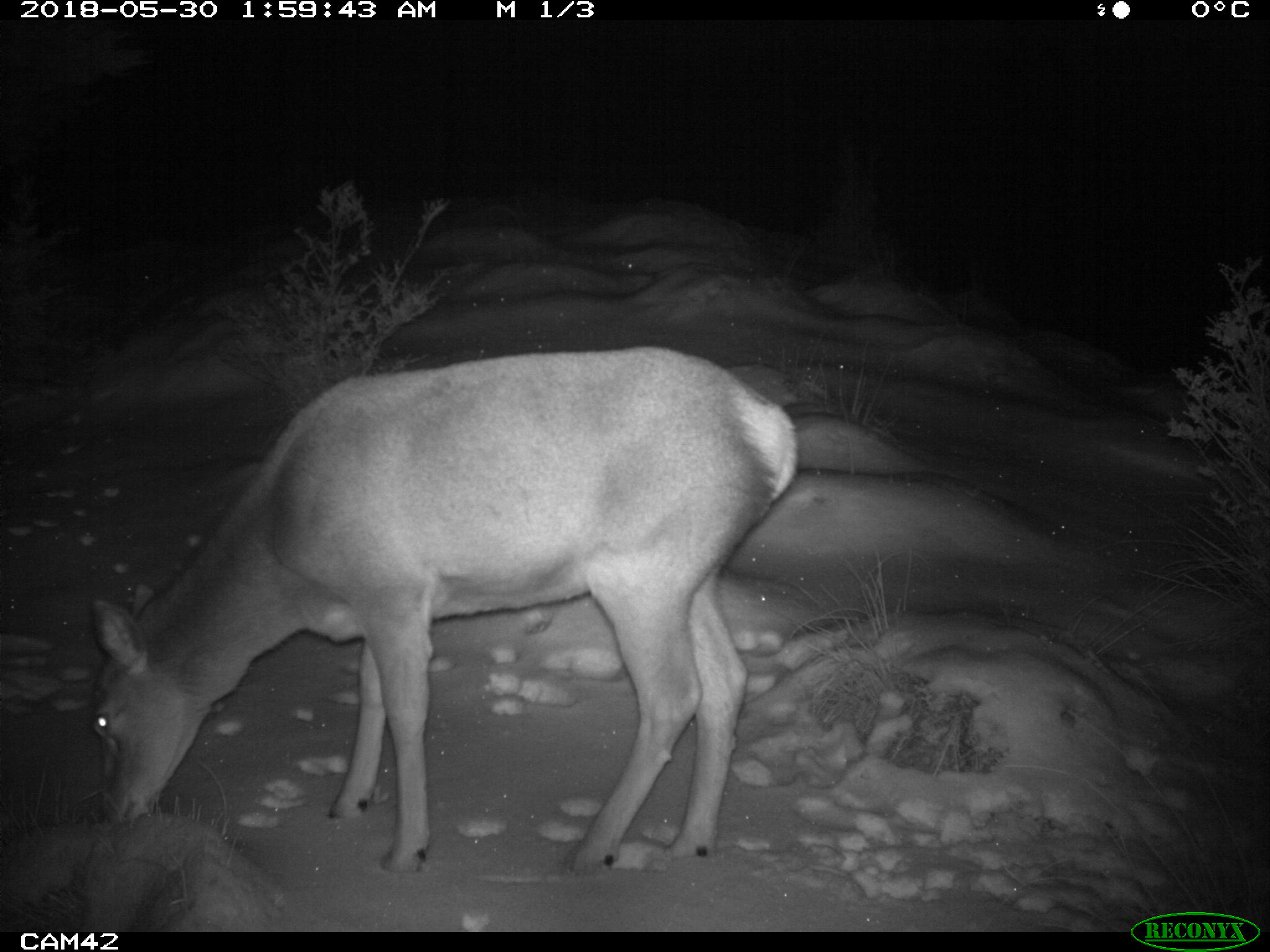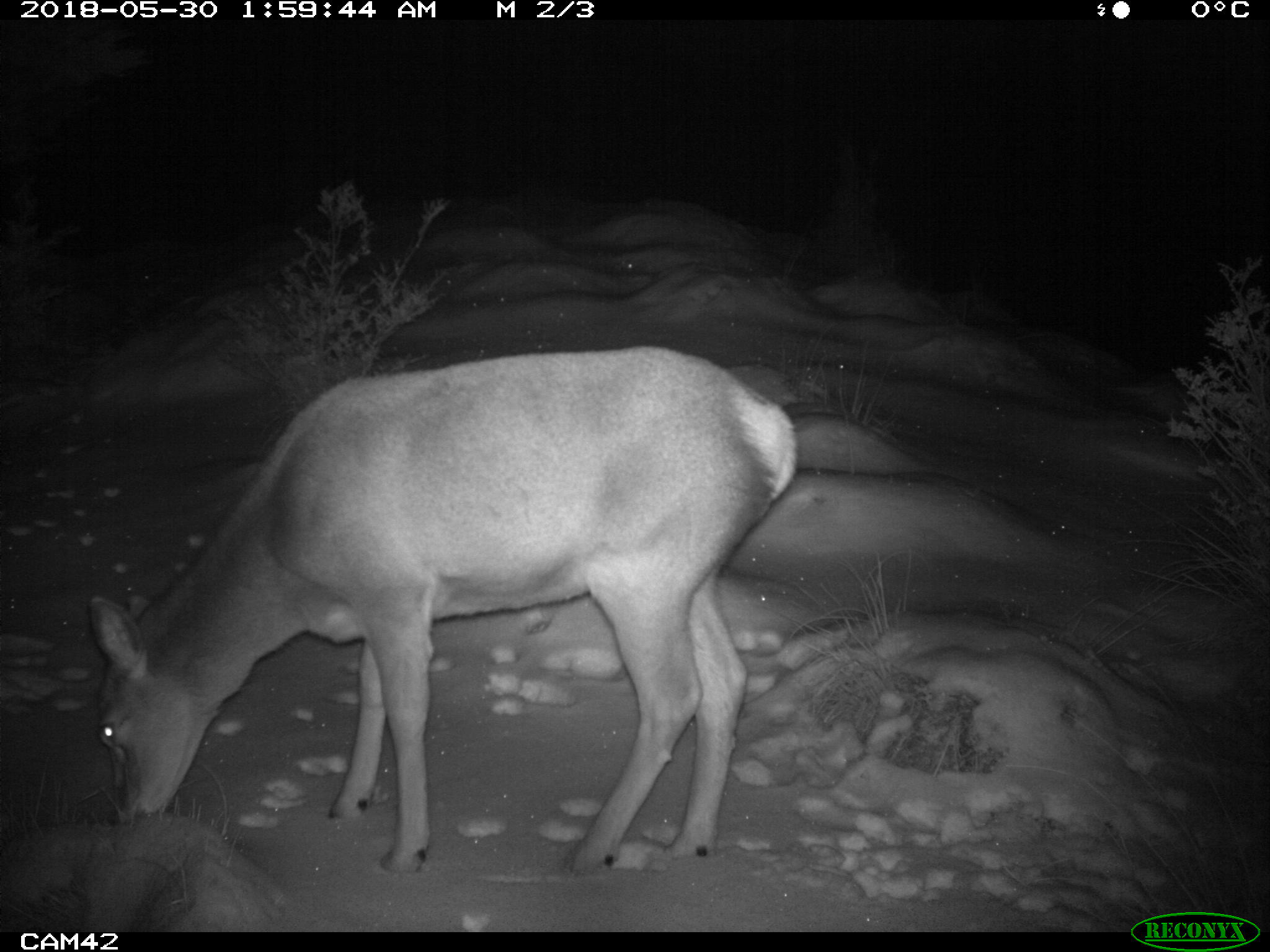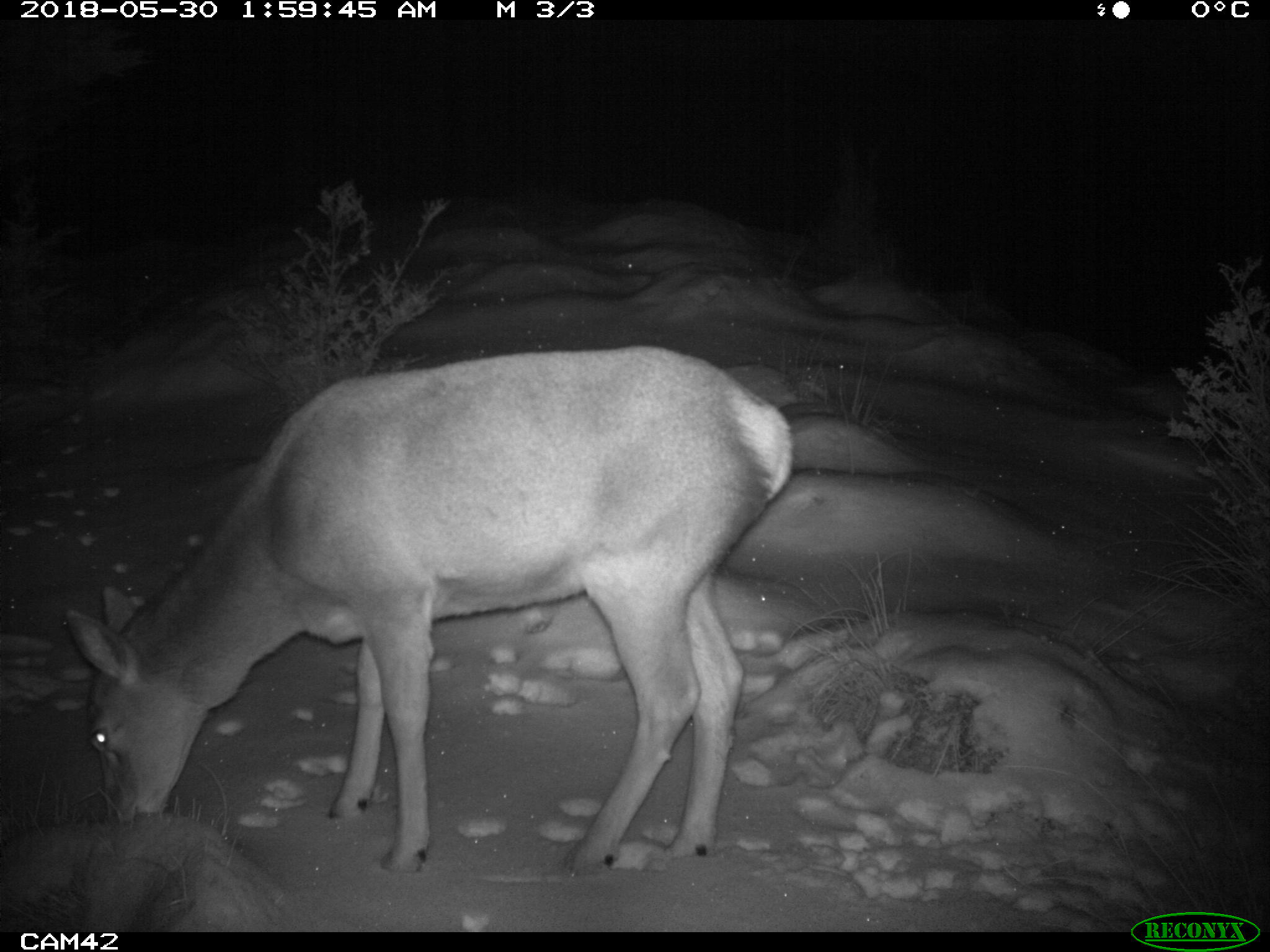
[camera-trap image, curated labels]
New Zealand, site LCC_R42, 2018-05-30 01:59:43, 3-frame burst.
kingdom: Animalia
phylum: Chordata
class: Mammalia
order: Artiodactyla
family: Cervidae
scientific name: Cervidae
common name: deer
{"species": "deer (Cervidae)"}